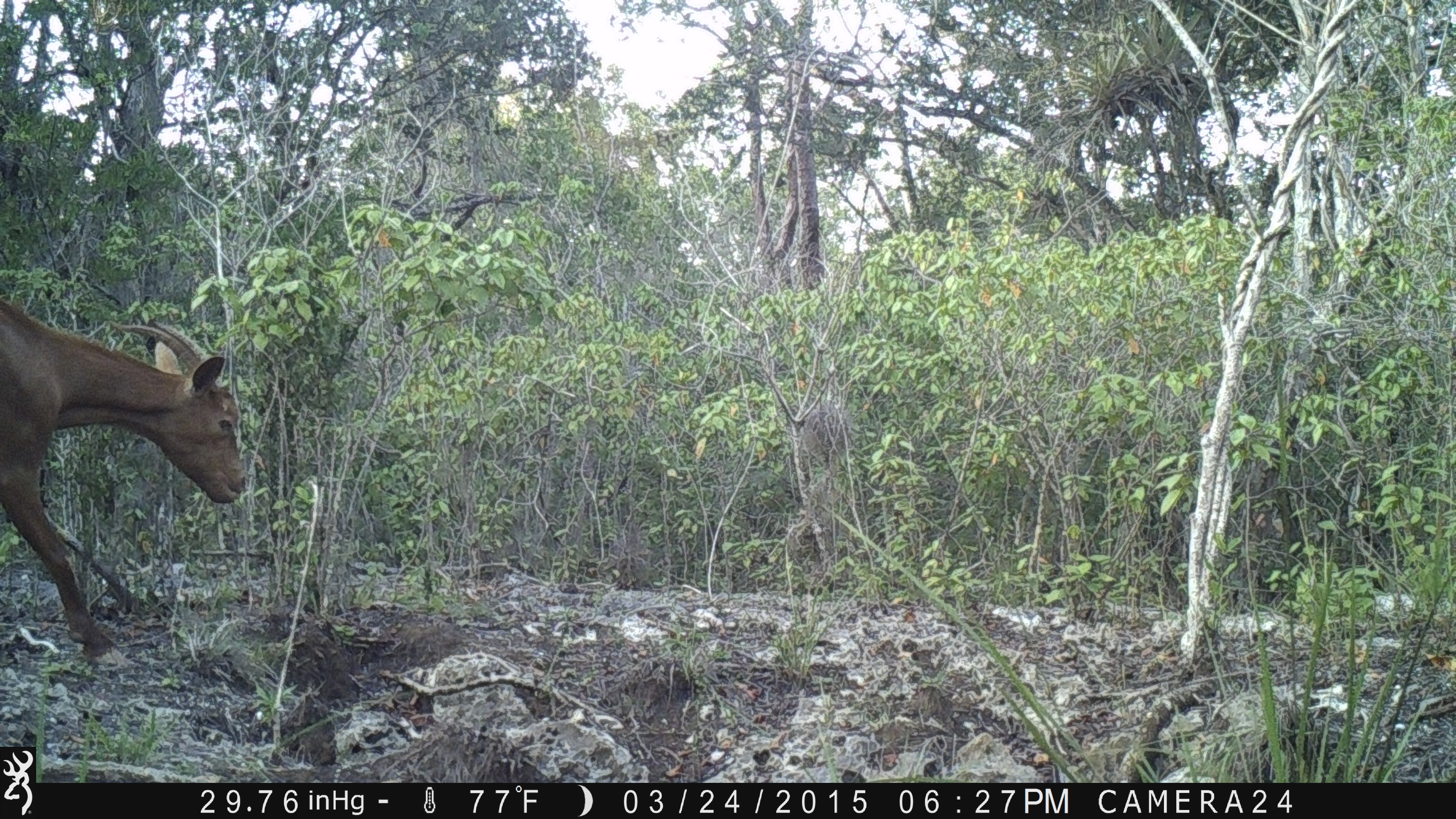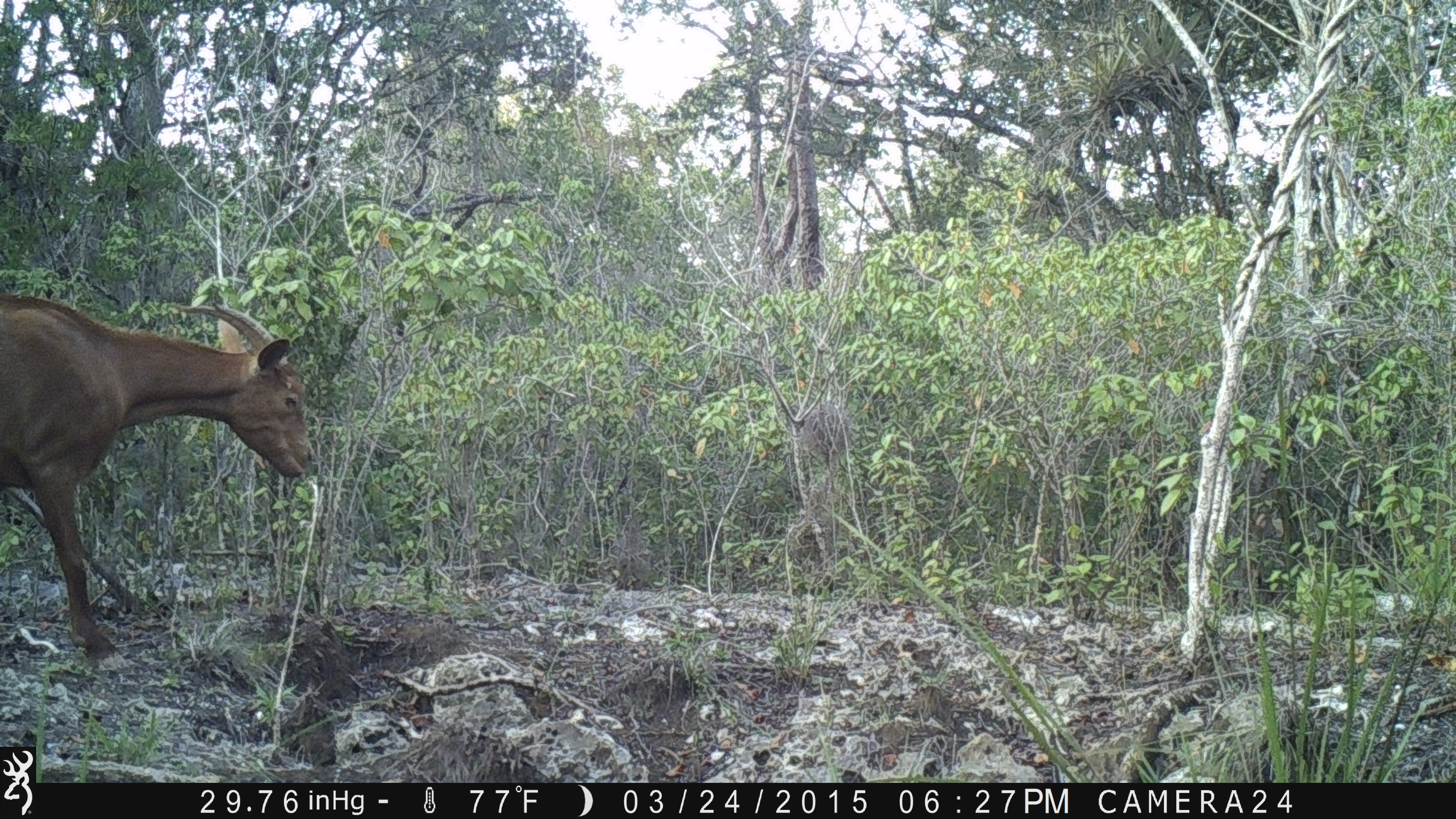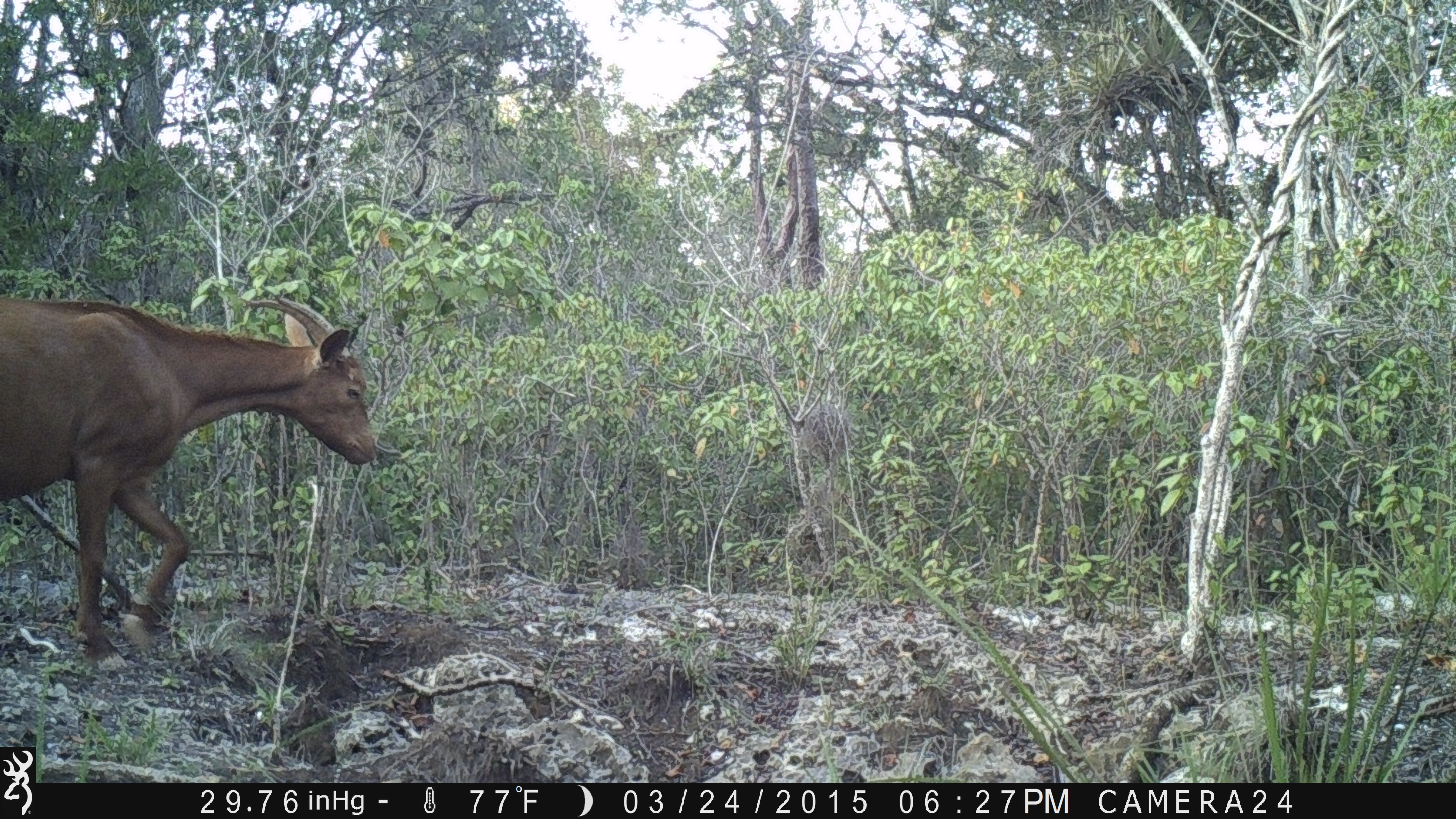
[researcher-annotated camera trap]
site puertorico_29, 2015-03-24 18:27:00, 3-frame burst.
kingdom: Animalia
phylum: Chordata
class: Mammalia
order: Artiodactyla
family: Bovidae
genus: Capra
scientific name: Capra hircus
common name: goat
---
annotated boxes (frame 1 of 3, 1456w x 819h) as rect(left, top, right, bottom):
goat: rect(0, 288, 245, 667)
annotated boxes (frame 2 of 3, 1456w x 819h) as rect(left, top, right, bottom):
goat: rect(0, 291, 312, 672)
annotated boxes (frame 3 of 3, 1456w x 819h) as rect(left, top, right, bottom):
goat: rect(0, 288, 374, 668)